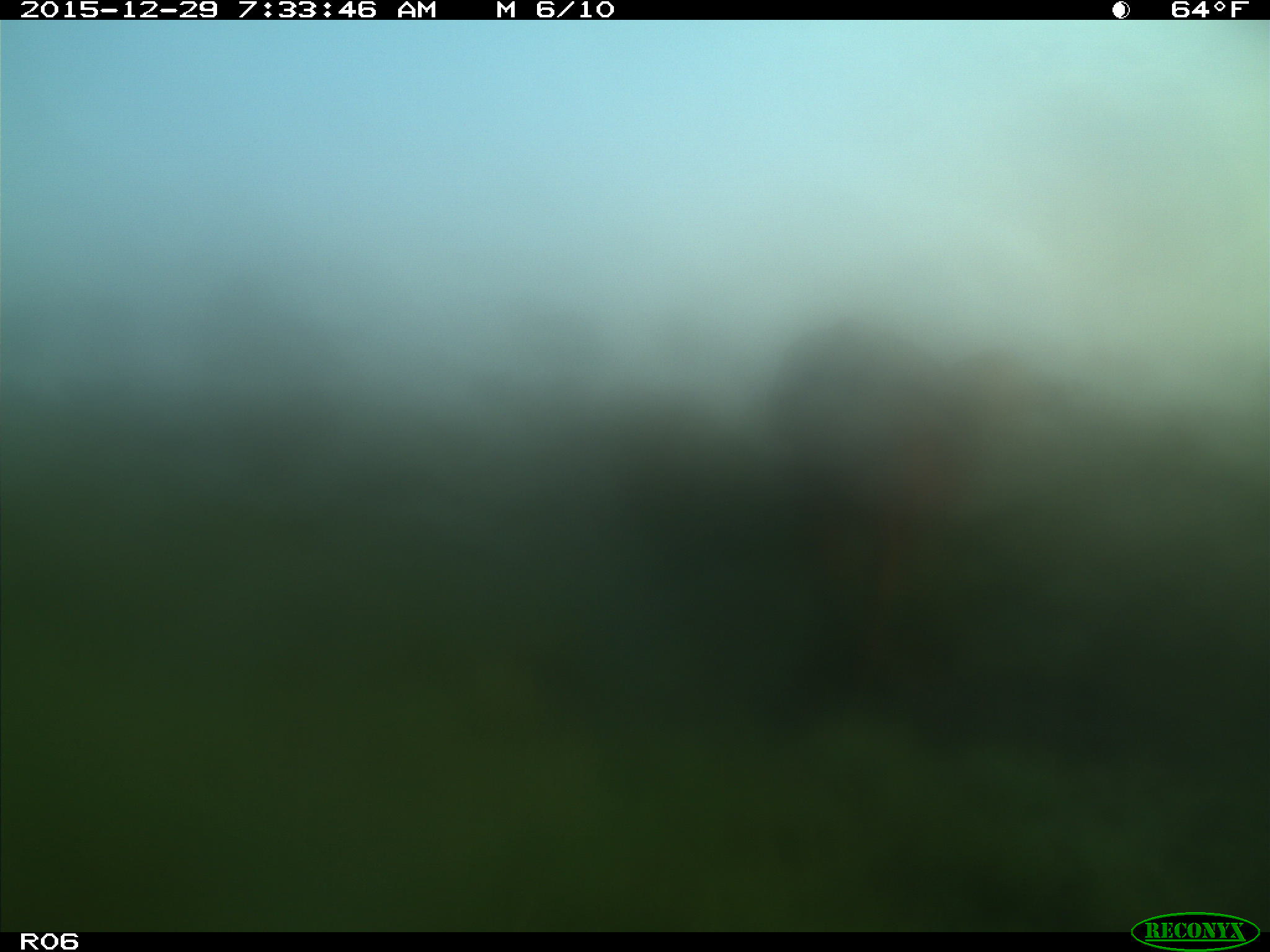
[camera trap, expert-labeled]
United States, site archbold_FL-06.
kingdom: Animalia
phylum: Chordata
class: Mammalia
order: Artiodactyla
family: Bovidae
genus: Bos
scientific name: Bos taurus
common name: domestic cow